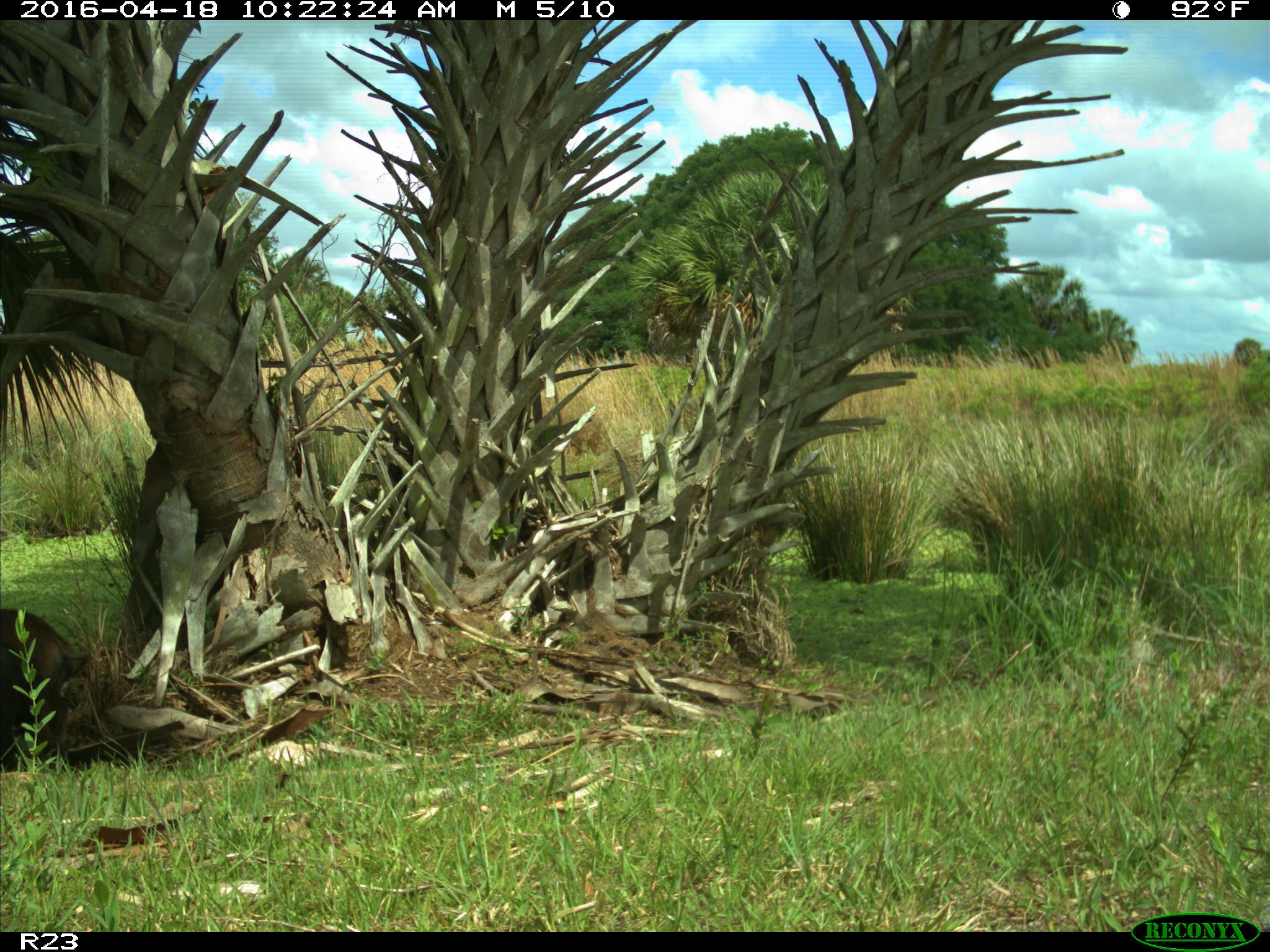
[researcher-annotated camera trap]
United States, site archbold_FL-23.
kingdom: Animalia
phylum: Chordata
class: Mammalia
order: Artiodactyla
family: Suidae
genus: Sus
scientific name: Sus scrofa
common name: wild boar